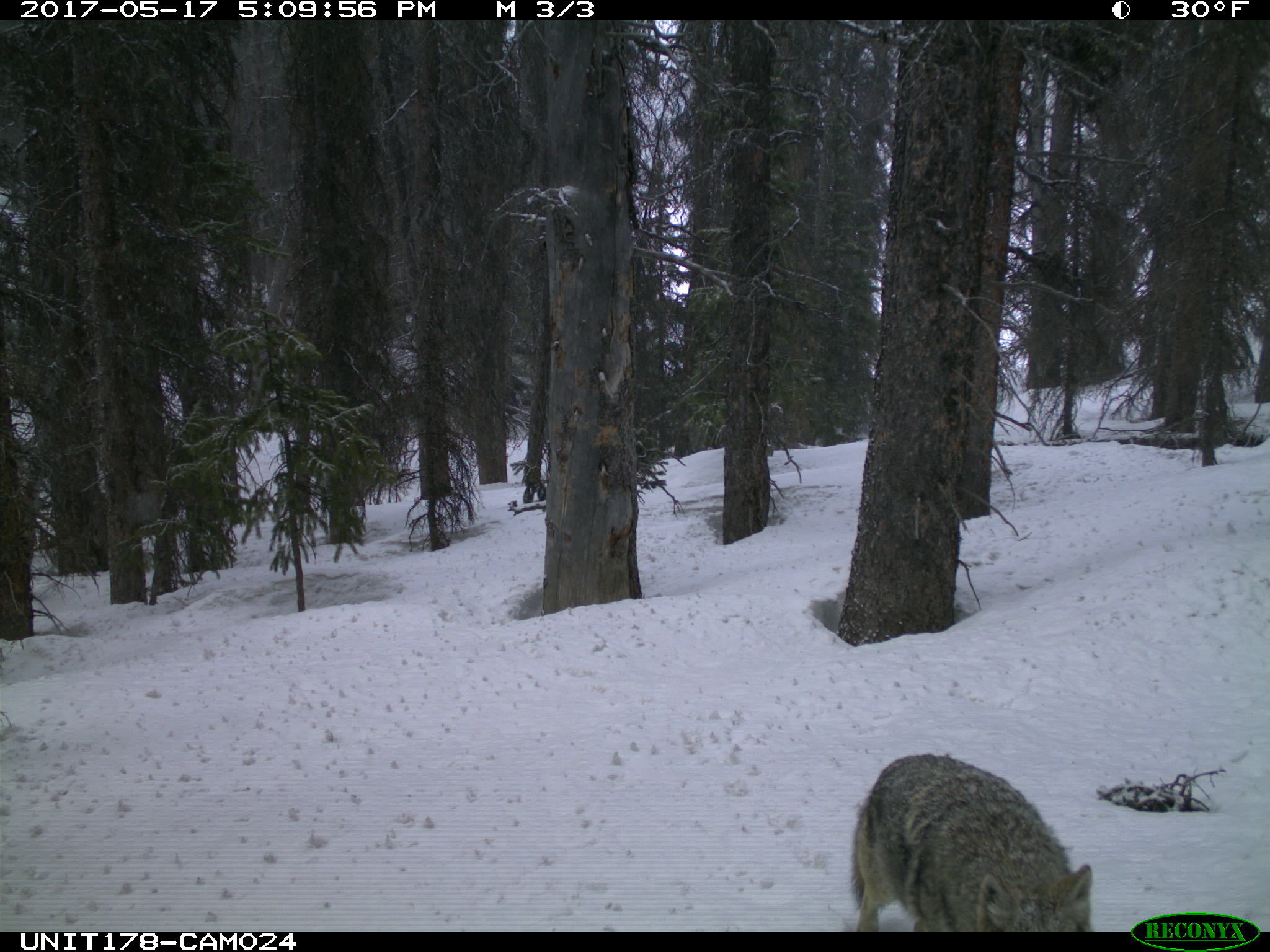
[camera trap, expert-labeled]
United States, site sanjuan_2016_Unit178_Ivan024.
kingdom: Animalia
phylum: Chordata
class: Mammalia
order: Carnivora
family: Canidae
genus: Canis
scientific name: Canis latrans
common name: coyote